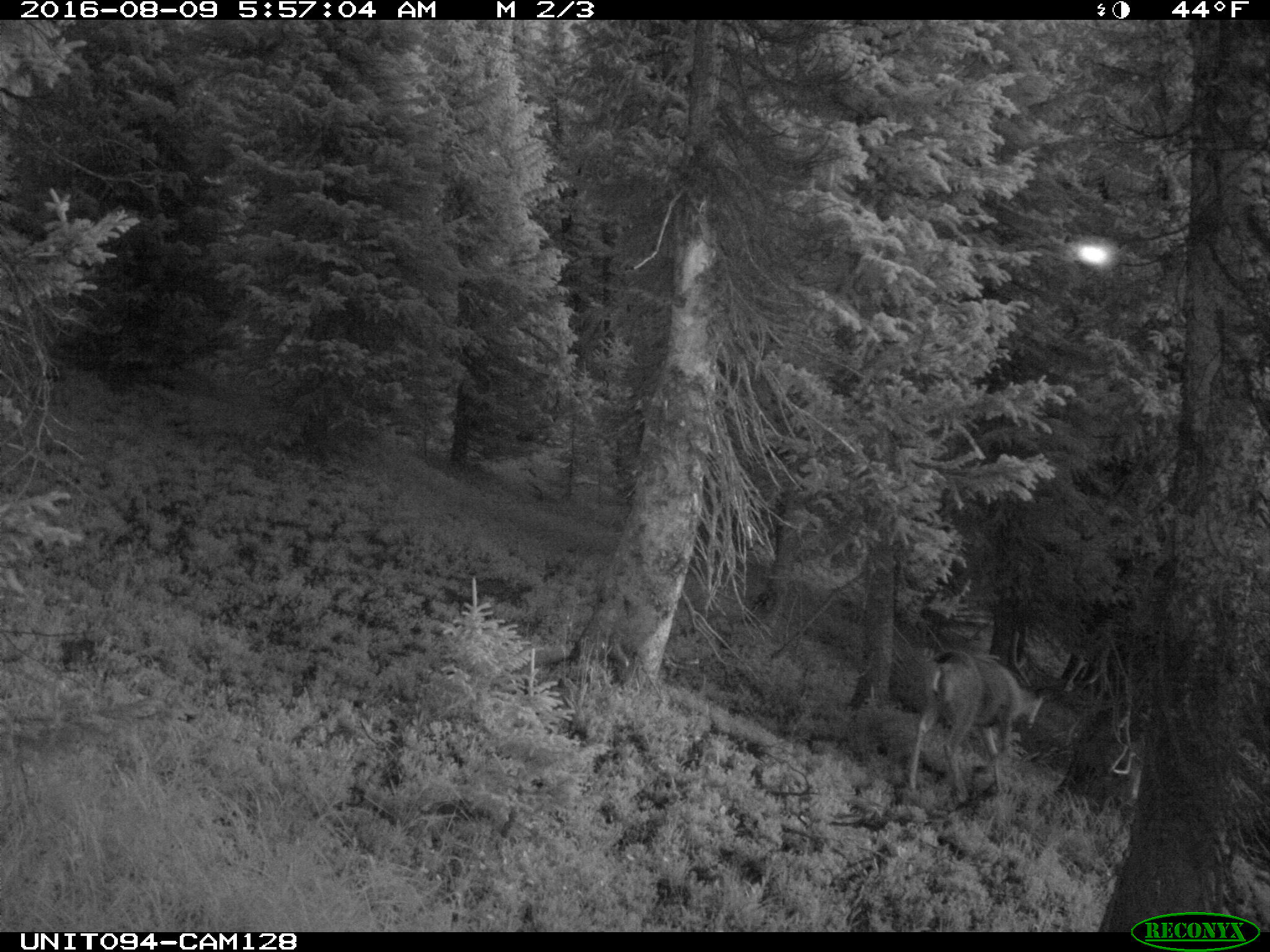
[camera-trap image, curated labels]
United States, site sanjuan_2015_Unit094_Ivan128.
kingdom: Animalia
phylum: Chordata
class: Mammalia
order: Artiodactyla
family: Cervidae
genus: Odocoileus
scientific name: Odocoileus hemionus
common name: mule deer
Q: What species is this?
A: Odocoileus hemionus (mule deer).